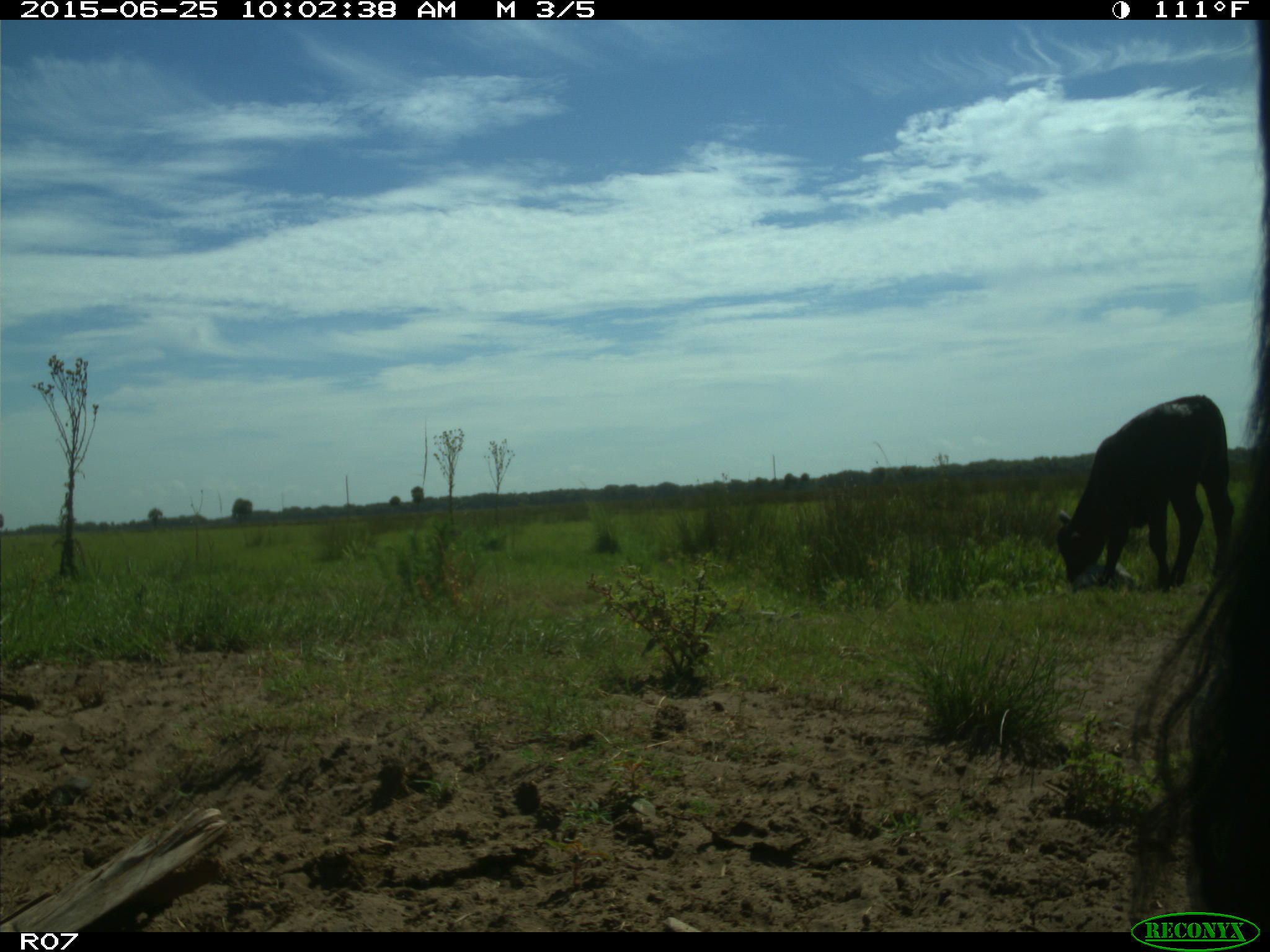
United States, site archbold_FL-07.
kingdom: Animalia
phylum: Chordata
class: Mammalia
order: Artiodactyla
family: Bovidae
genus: Bos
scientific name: Bos taurus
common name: domestic cow